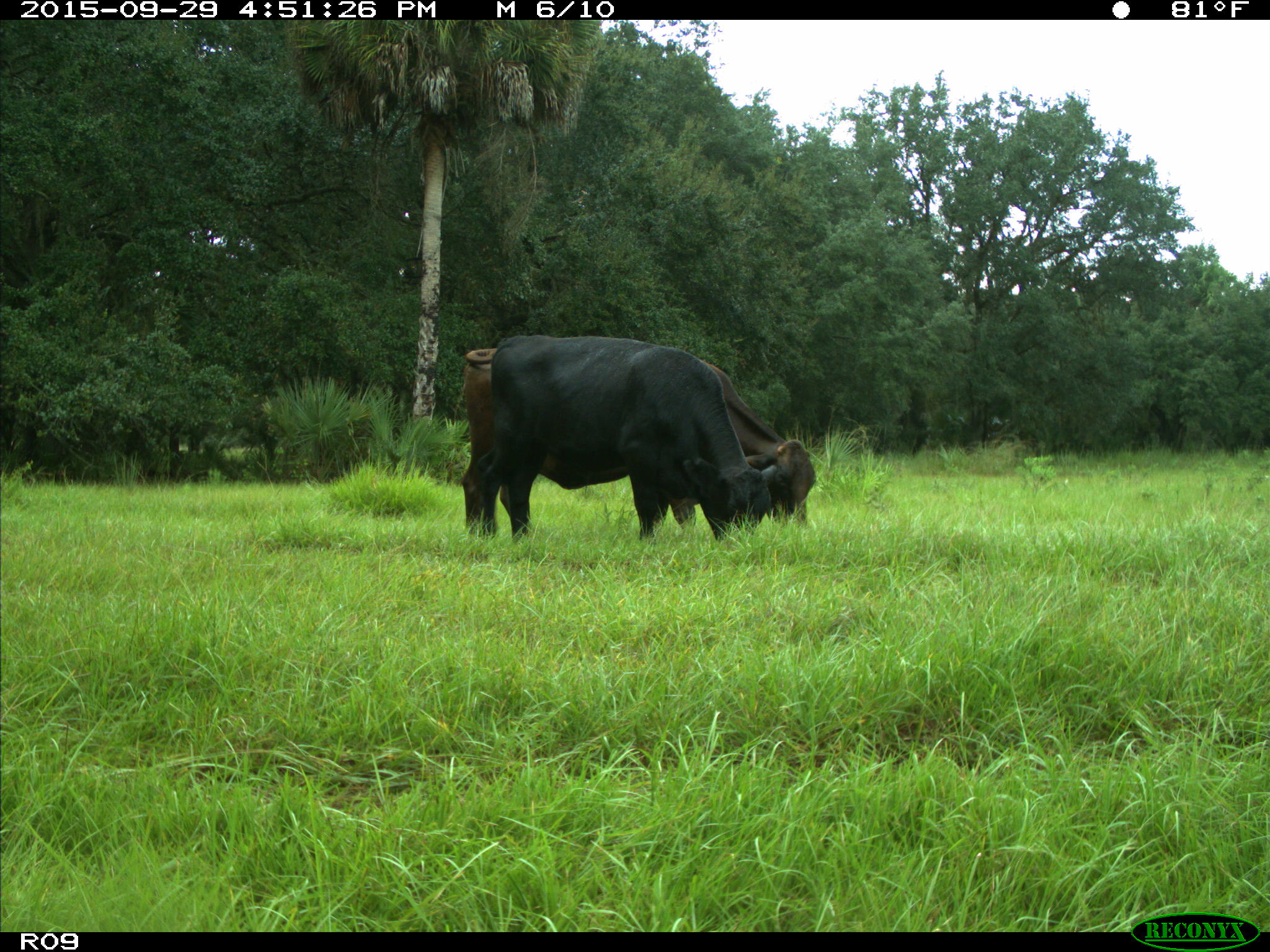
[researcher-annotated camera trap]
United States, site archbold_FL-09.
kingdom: Animalia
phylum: Chordata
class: Mammalia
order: Artiodactyla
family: Bovidae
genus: Bos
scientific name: Bos taurus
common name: domestic cow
Bos taurus (domestic cow).